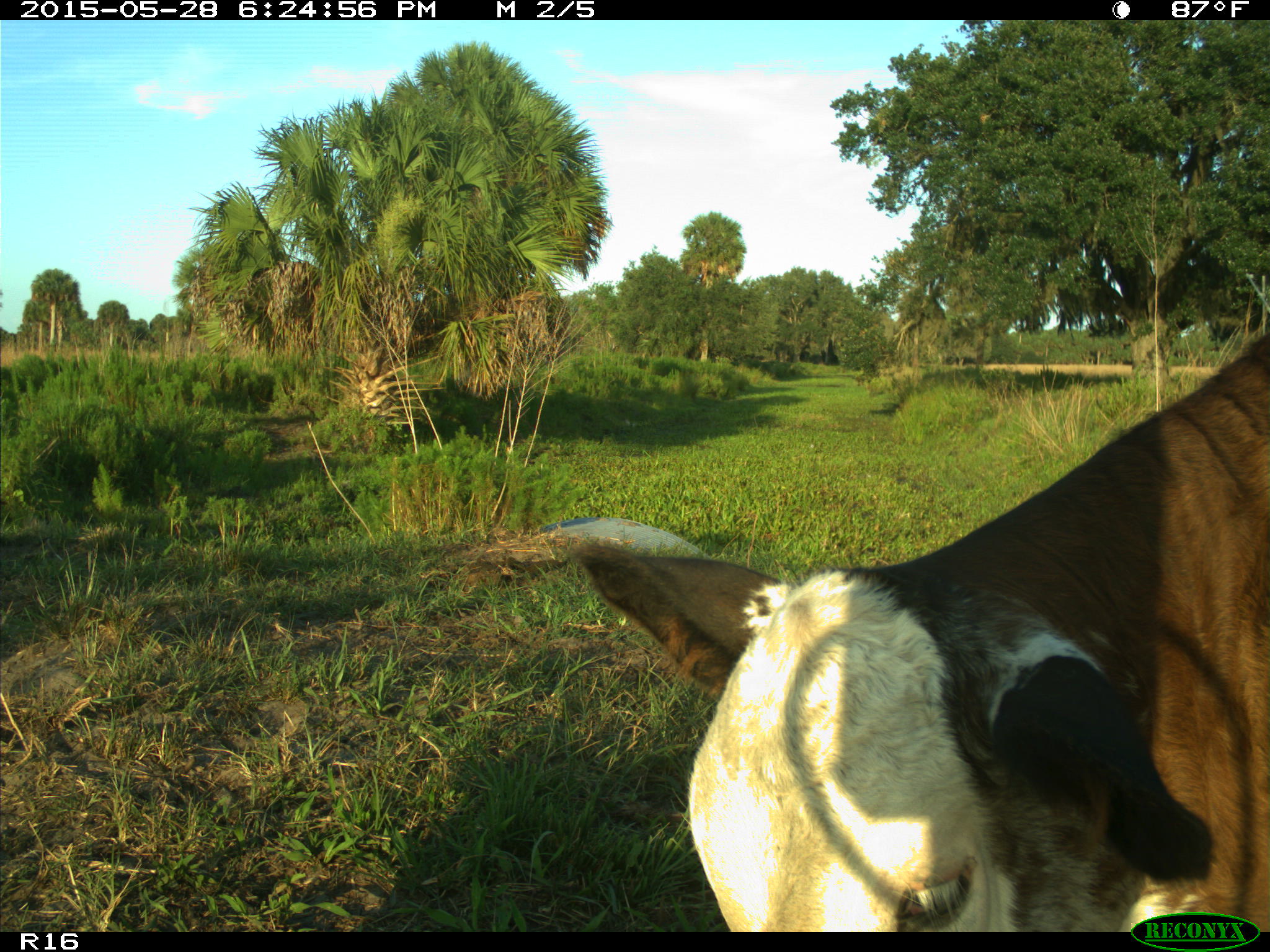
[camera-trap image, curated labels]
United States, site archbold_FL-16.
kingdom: Animalia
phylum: Chordata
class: Mammalia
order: Artiodactyla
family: Bovidae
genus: Bos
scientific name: Bos taurus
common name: domestic cow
Bos taurus (domestic cow).